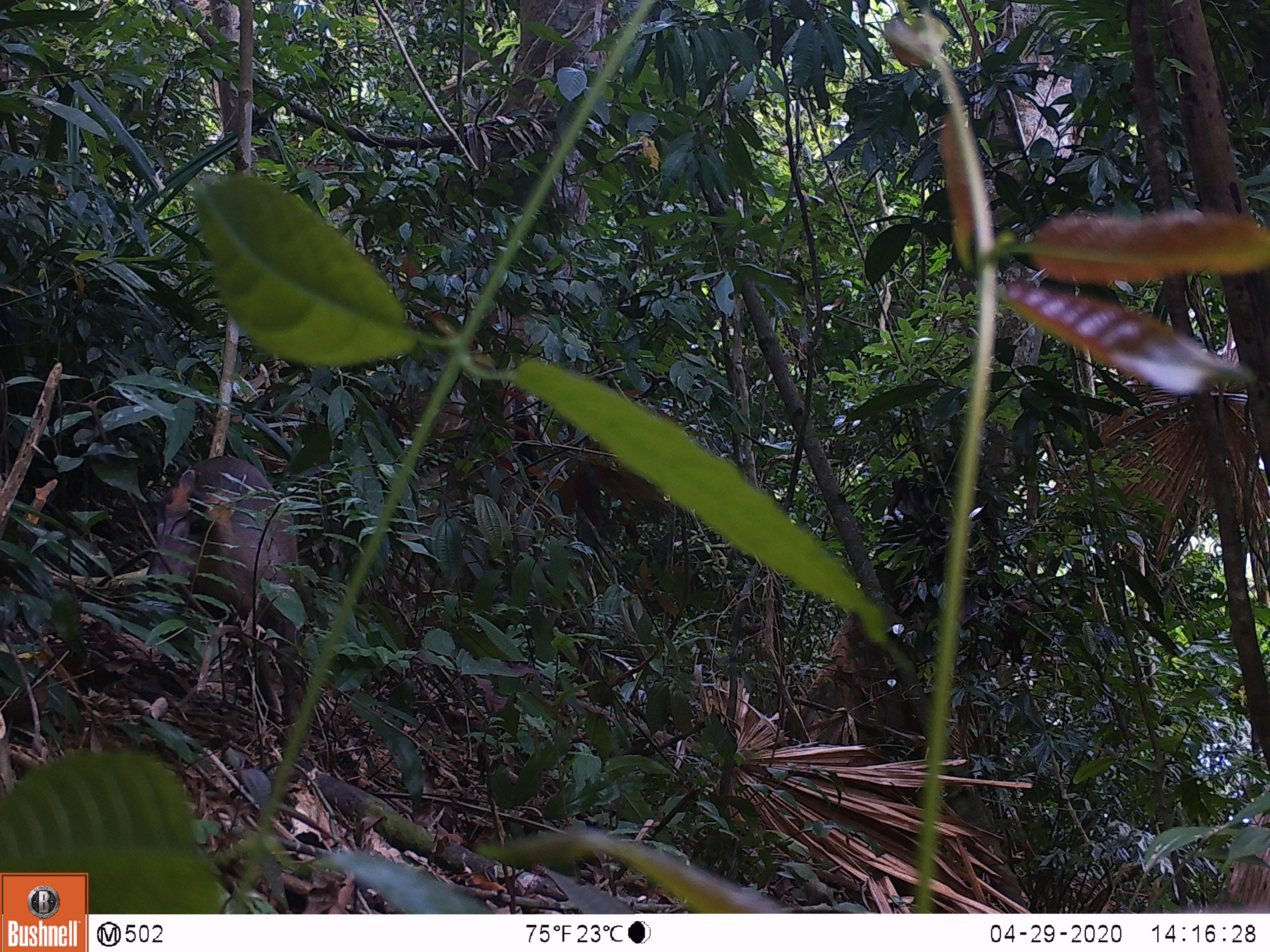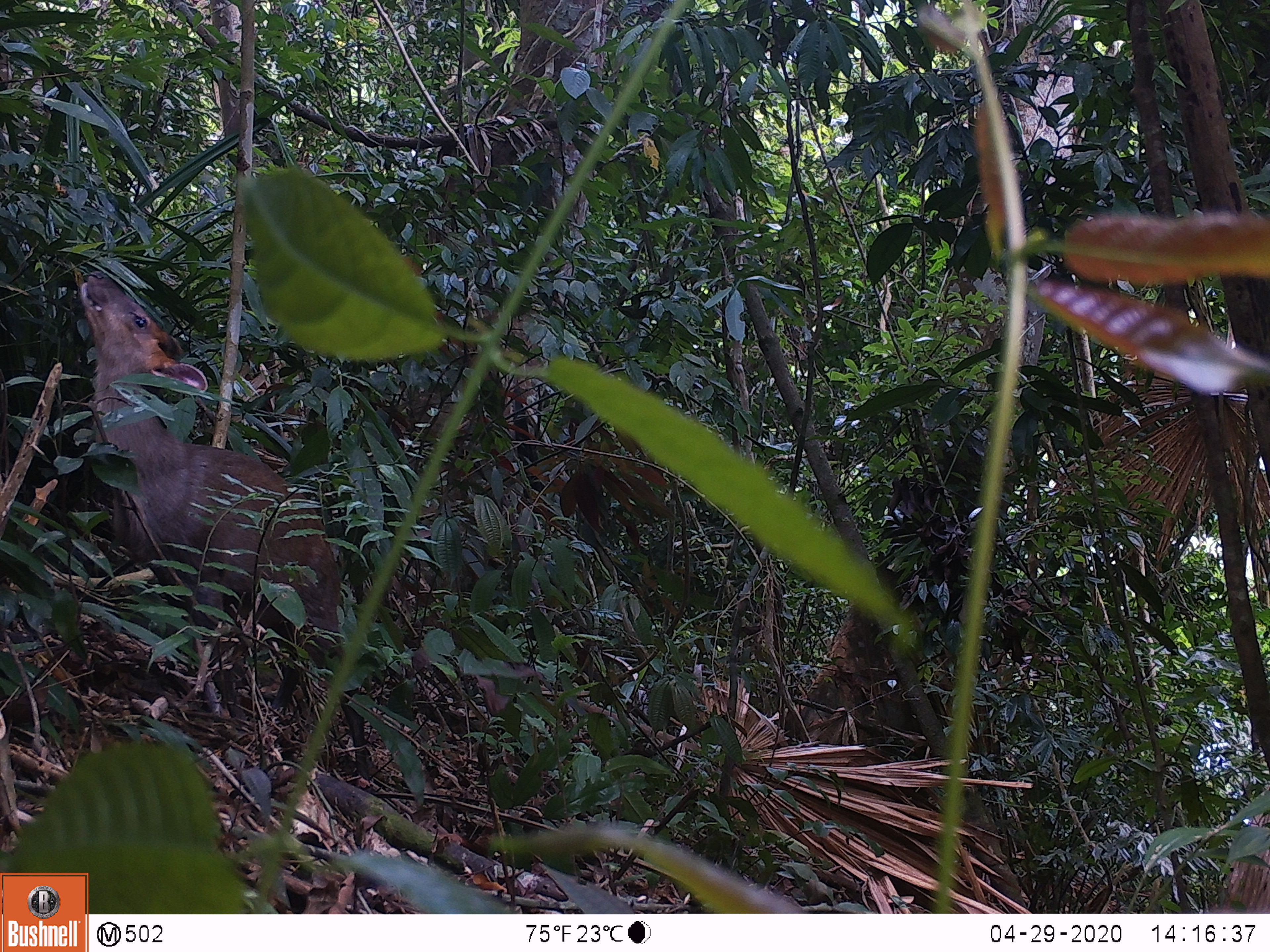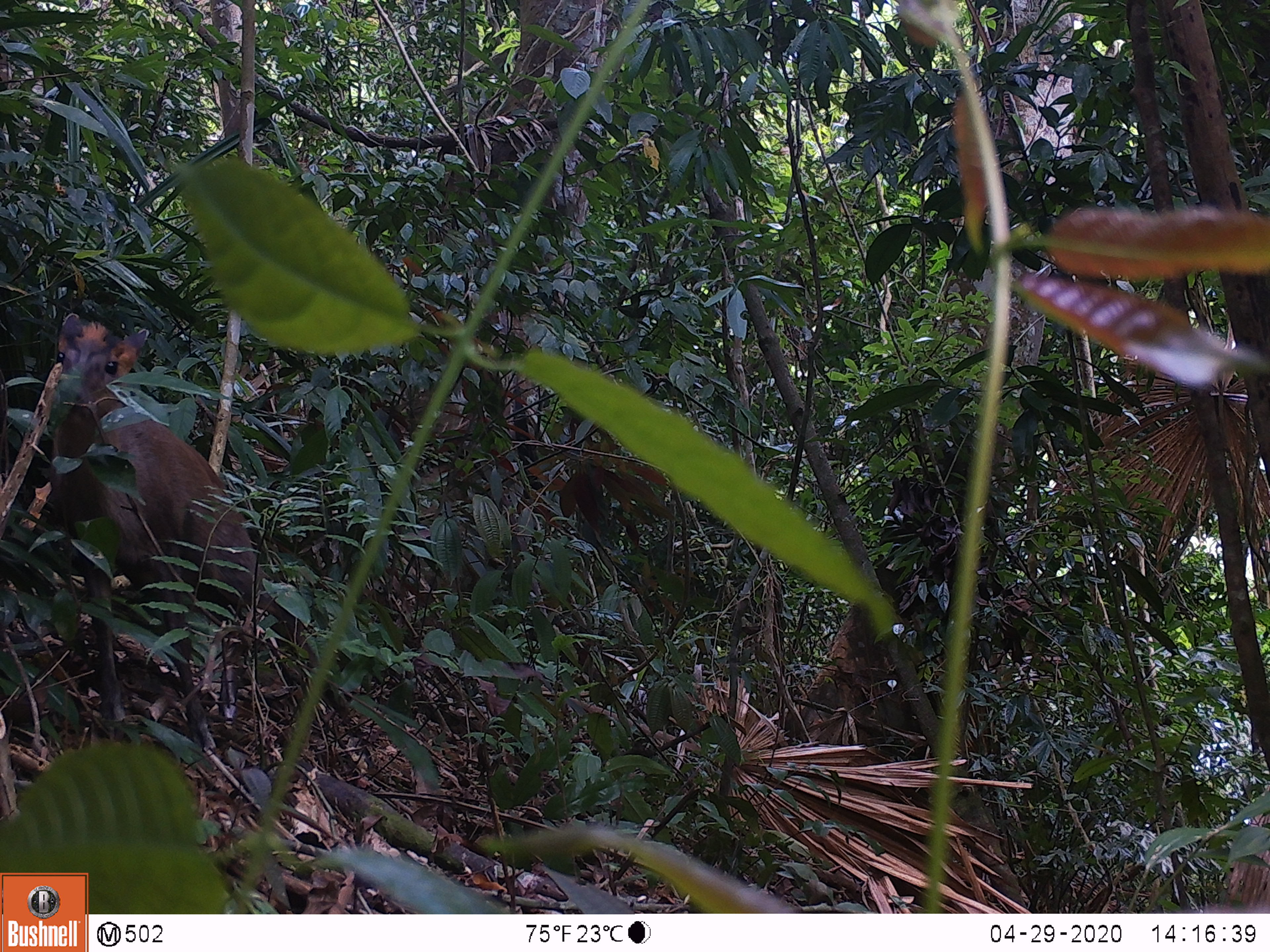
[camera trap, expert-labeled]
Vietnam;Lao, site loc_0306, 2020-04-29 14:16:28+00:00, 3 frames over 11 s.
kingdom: Animalia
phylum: Chordata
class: Mammalia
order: Artiodactyla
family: Cervidae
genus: Muntiacus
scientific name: Muntiacus rooseveltorum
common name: roosevelt's muntjac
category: roosevelts muntjac group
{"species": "roosevelts muntjac group (roosevelt's muntjac) (Muntiacus rooseveltorum)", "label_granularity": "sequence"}